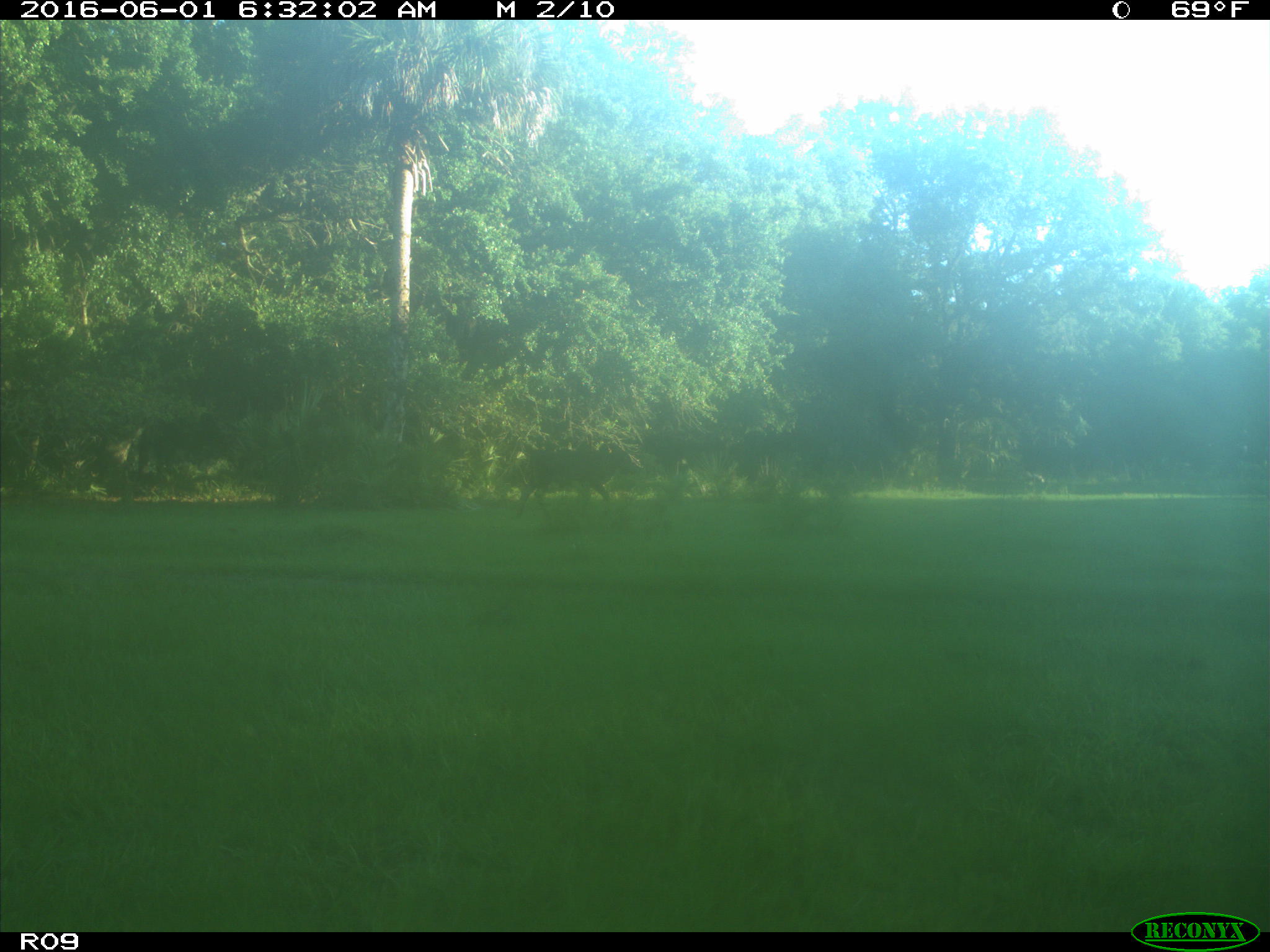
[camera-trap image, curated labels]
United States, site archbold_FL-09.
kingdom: Animalia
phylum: Chordata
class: Mammalia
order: Artiodactyla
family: Bovidae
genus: Bos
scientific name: Bos taurus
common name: domestic cow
Bos taurus (domestic cow).